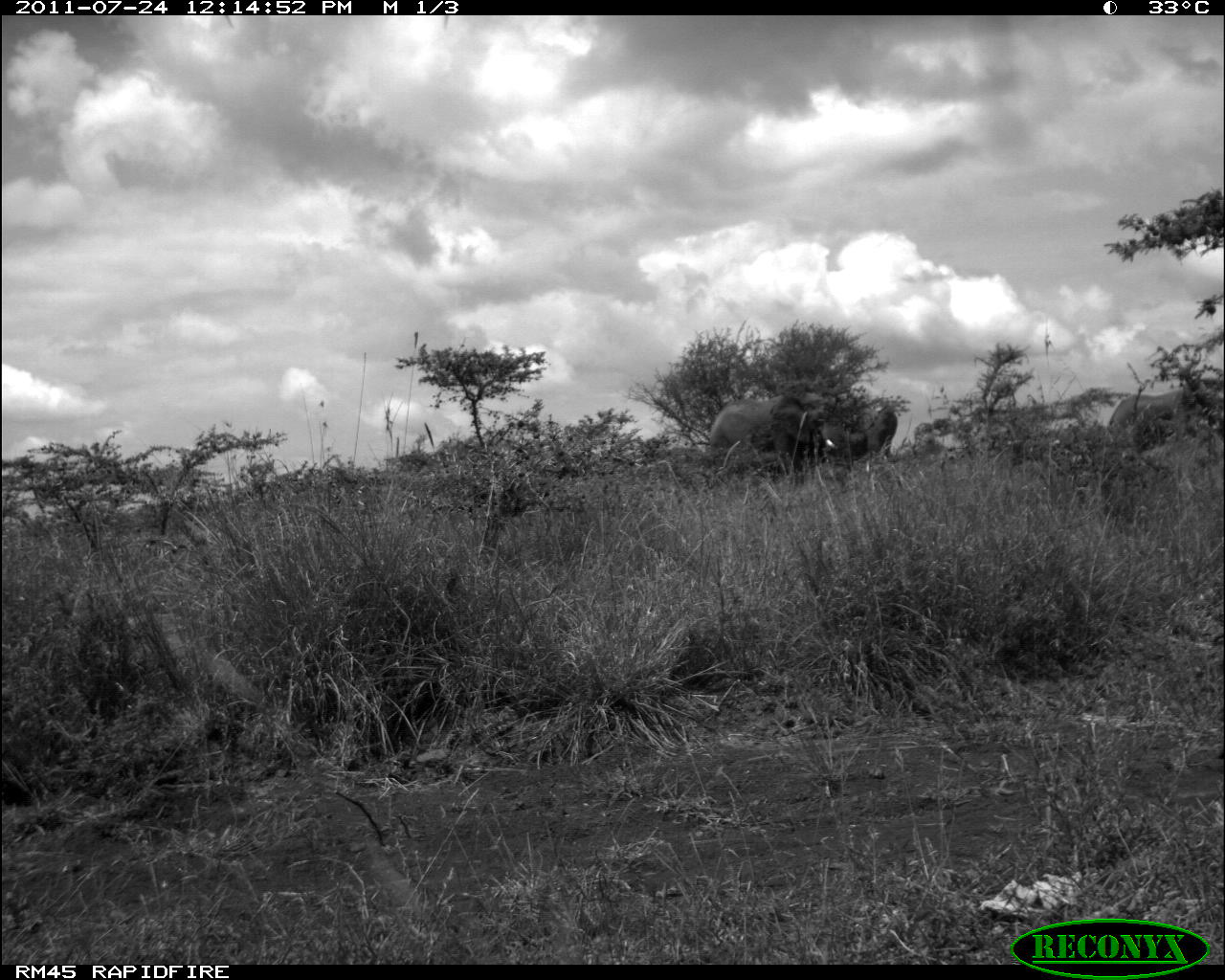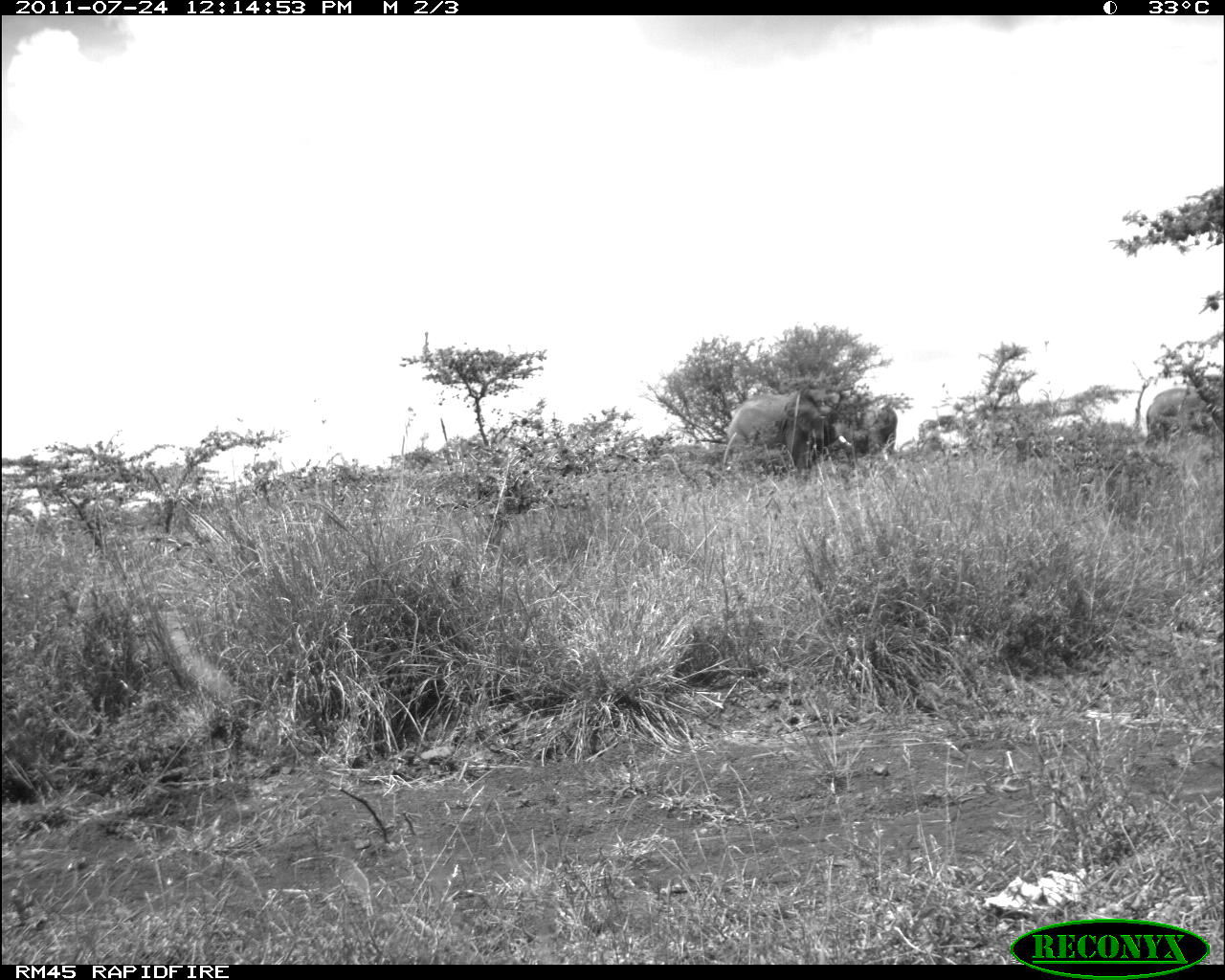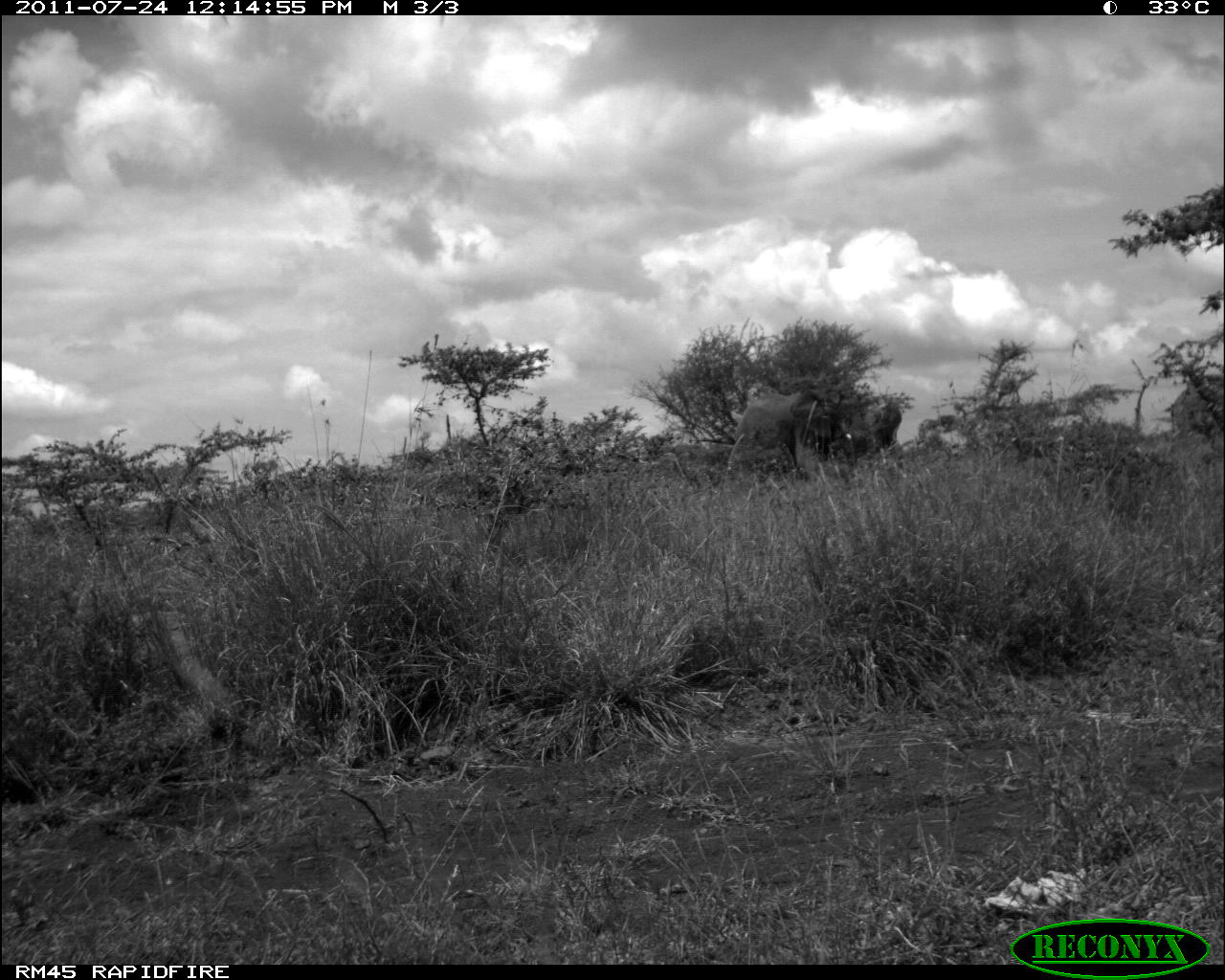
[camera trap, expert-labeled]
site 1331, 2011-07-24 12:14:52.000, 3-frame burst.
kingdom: Animalia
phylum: Chordata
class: Mammalia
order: Proboscidea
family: Elephantidae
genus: Loxodonta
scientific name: Loxodonta africana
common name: african bush elephant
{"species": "Loxodonta africana (african bush elephant)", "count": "3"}